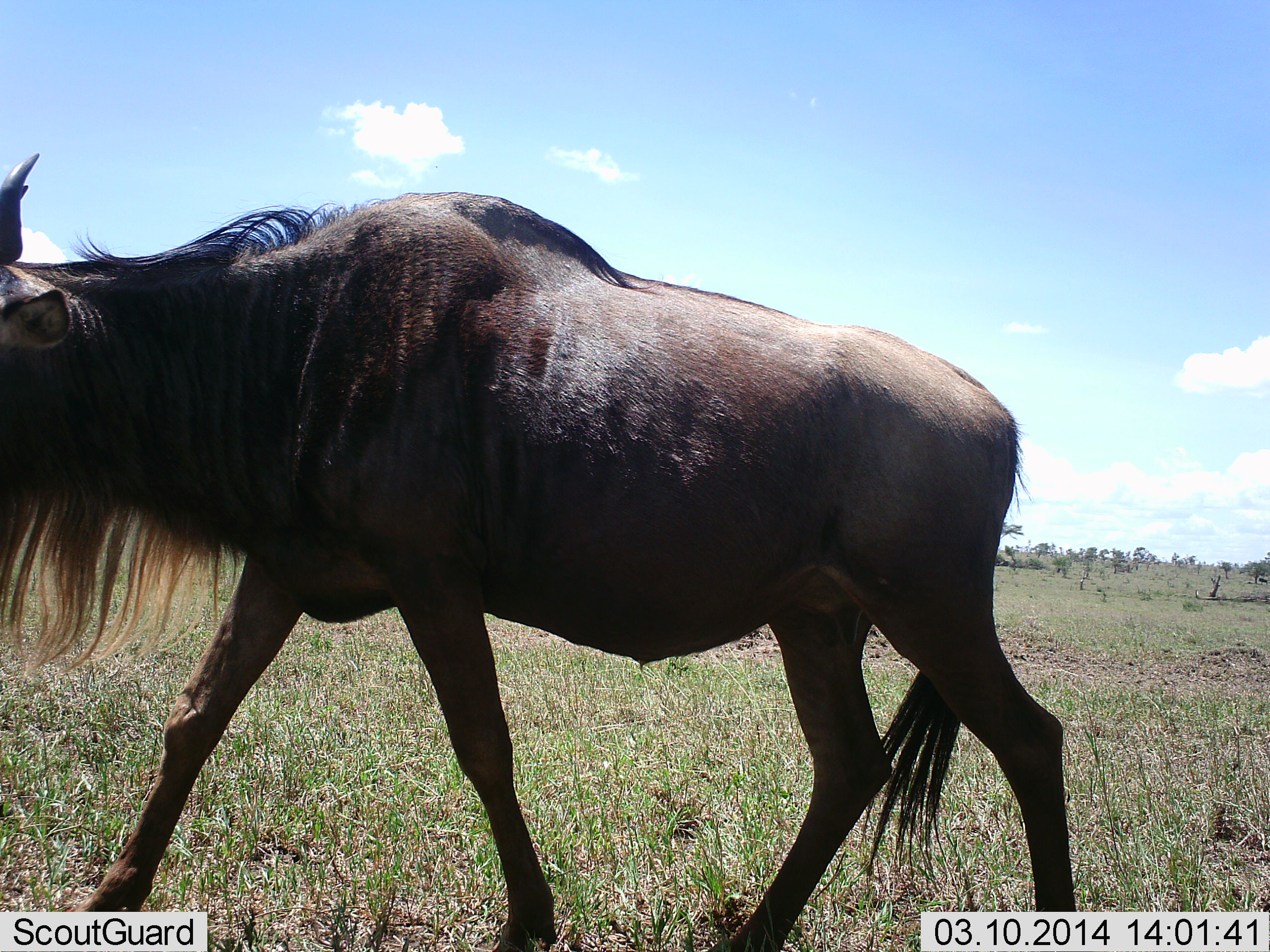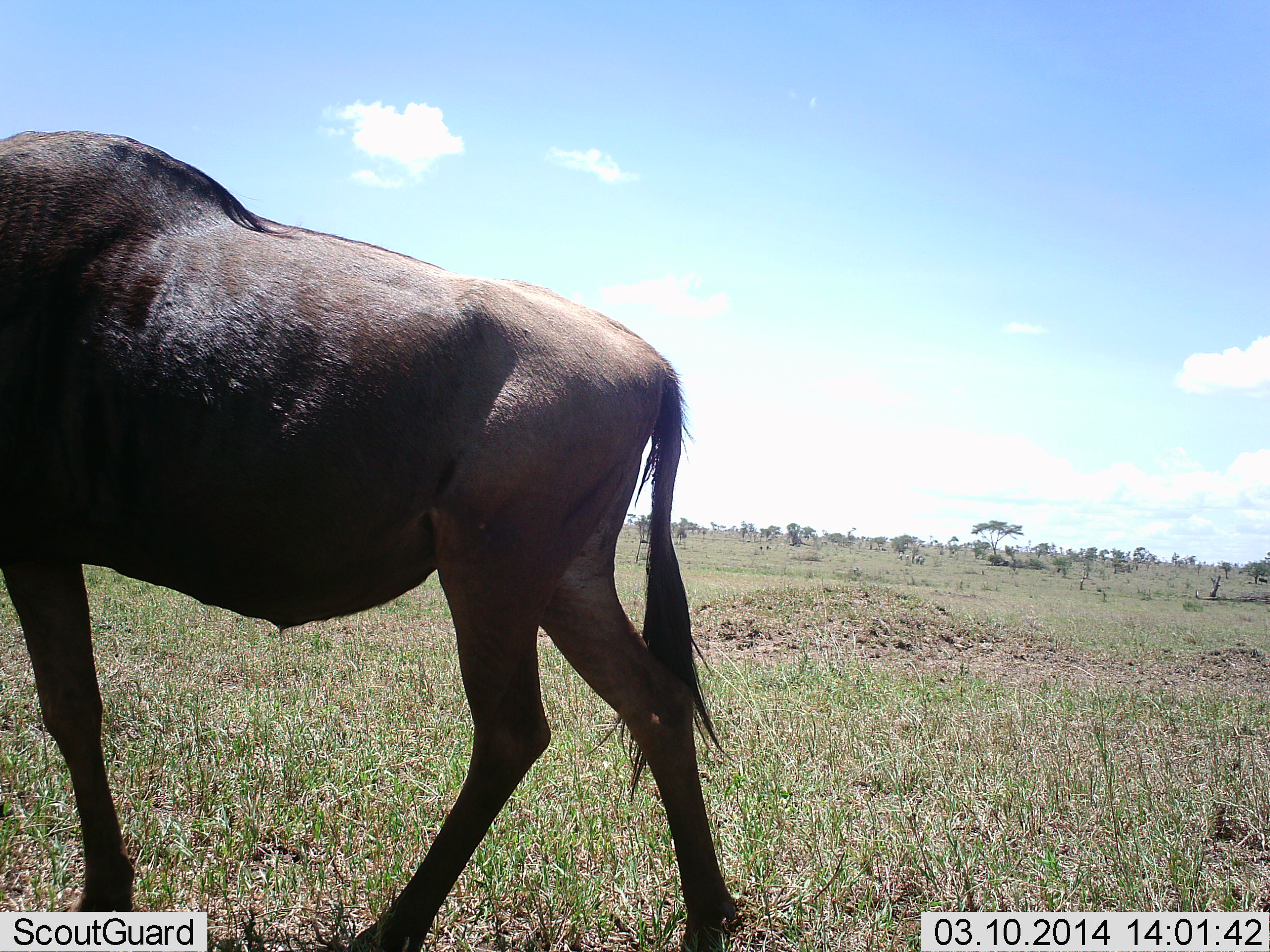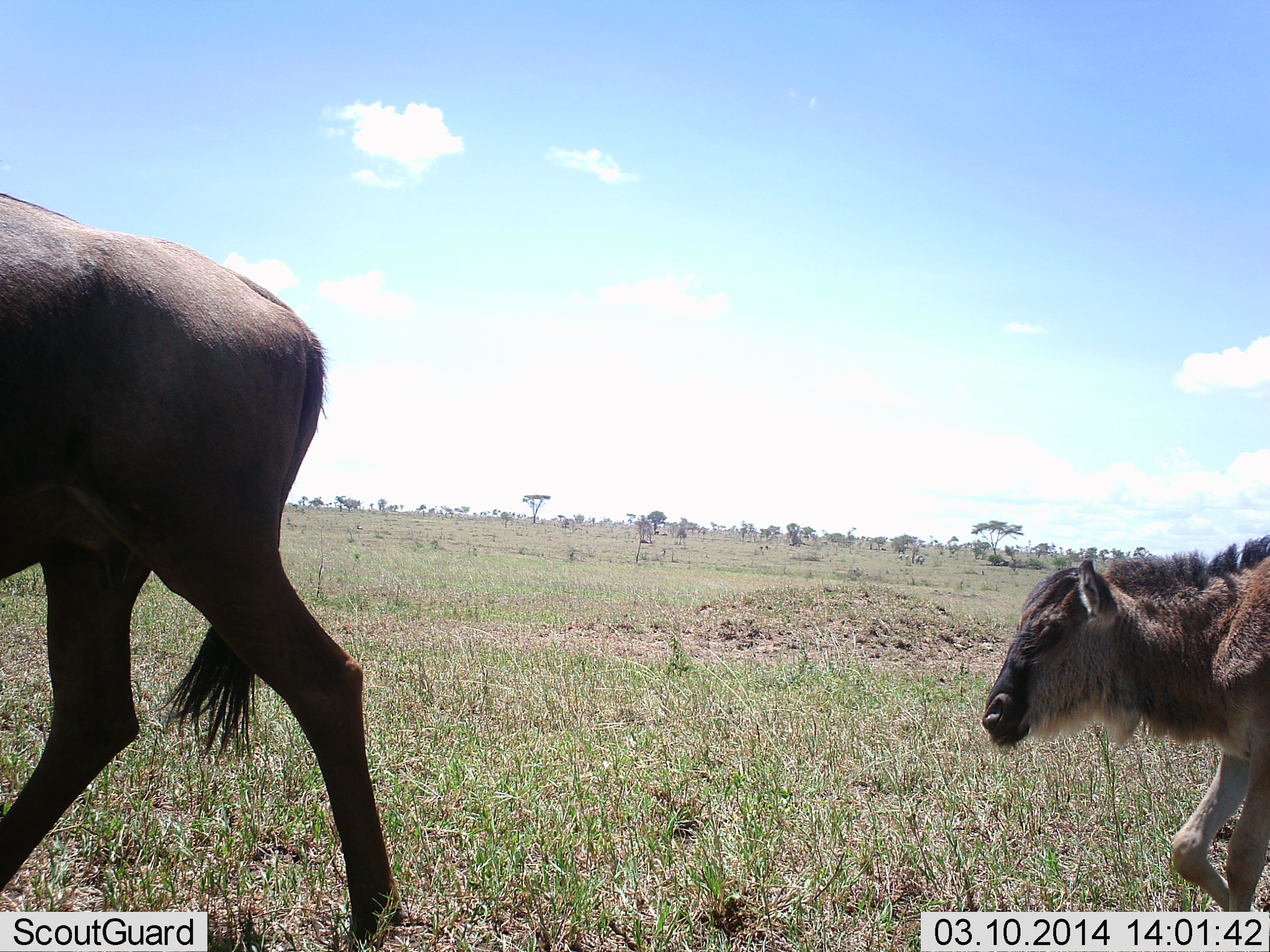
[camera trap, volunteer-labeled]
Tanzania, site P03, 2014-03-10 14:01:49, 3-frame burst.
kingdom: Animalia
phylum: Chordata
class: Mammalia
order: Artiodactyla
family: Bovidae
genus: Connochaetes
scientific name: Connochaetes taurinus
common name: blue wildebeest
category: wildebeest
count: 2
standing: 10%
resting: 0%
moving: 90%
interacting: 0%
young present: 60%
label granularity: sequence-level